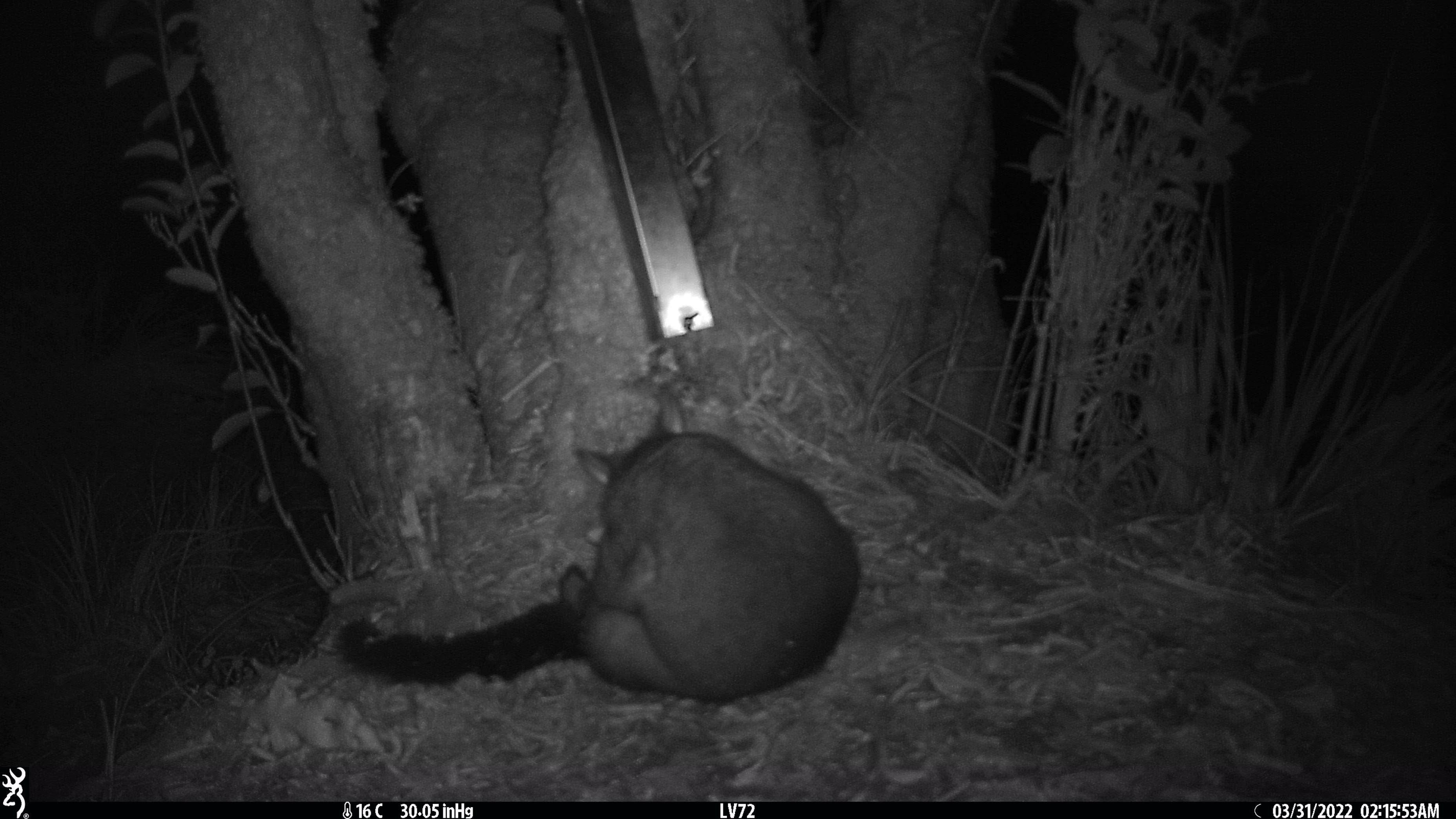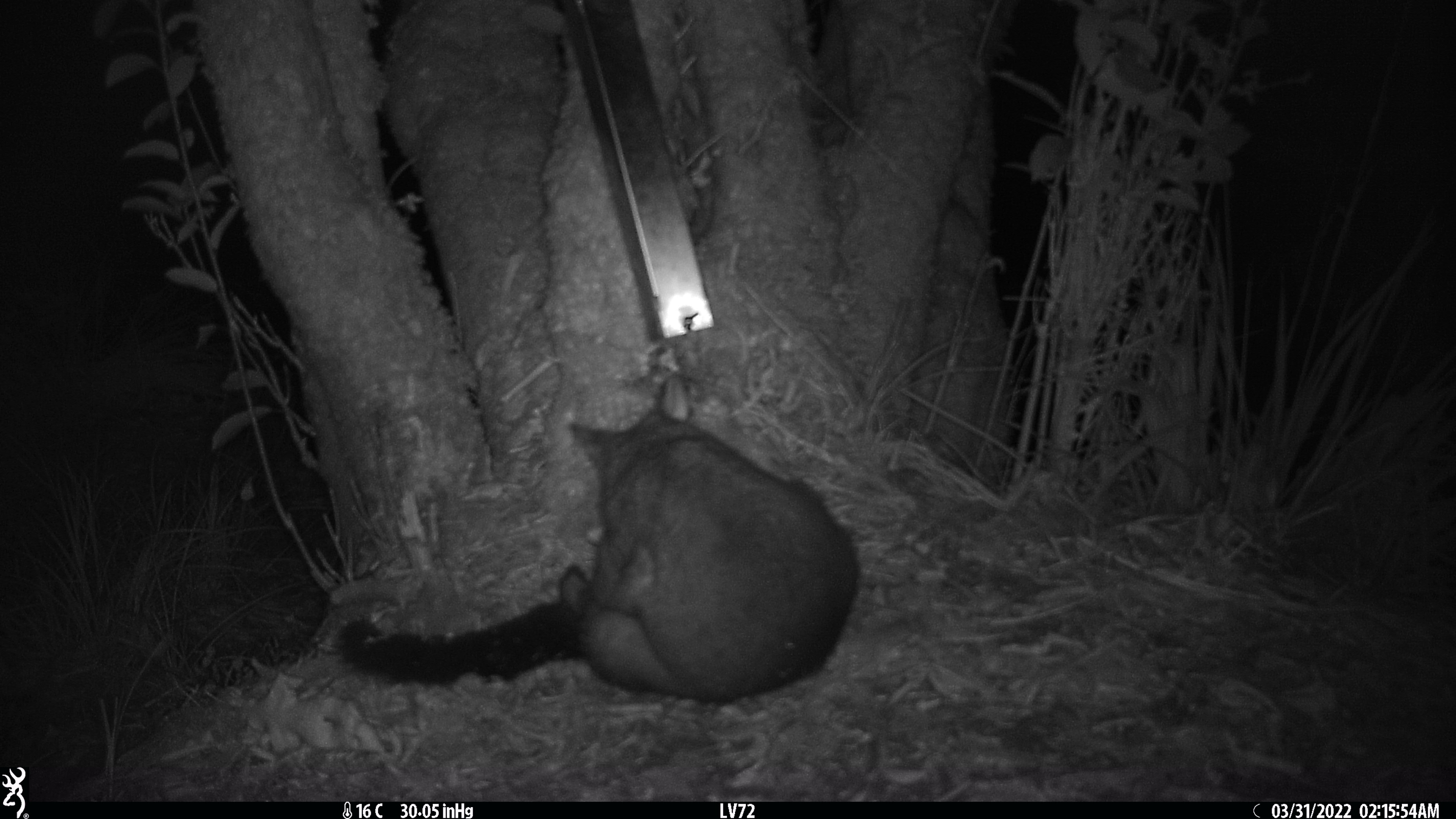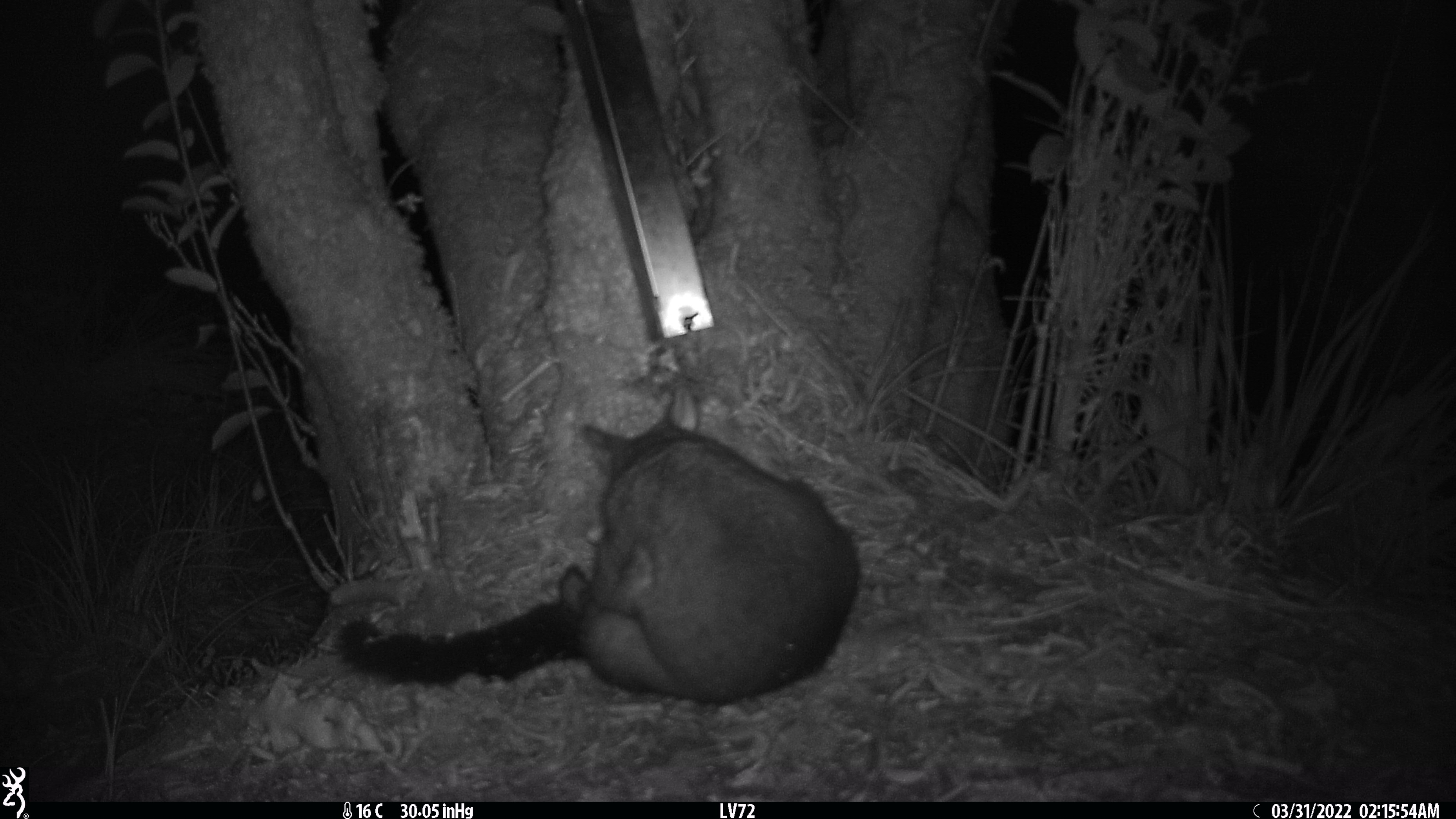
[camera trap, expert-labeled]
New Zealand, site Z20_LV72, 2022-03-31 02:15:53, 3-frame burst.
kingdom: Animalia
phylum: Chordata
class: Mammalia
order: Diprotodontia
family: Phalangeridae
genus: Trichosurus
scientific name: Trichosurus vulpecula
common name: common brushtail possum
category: possum